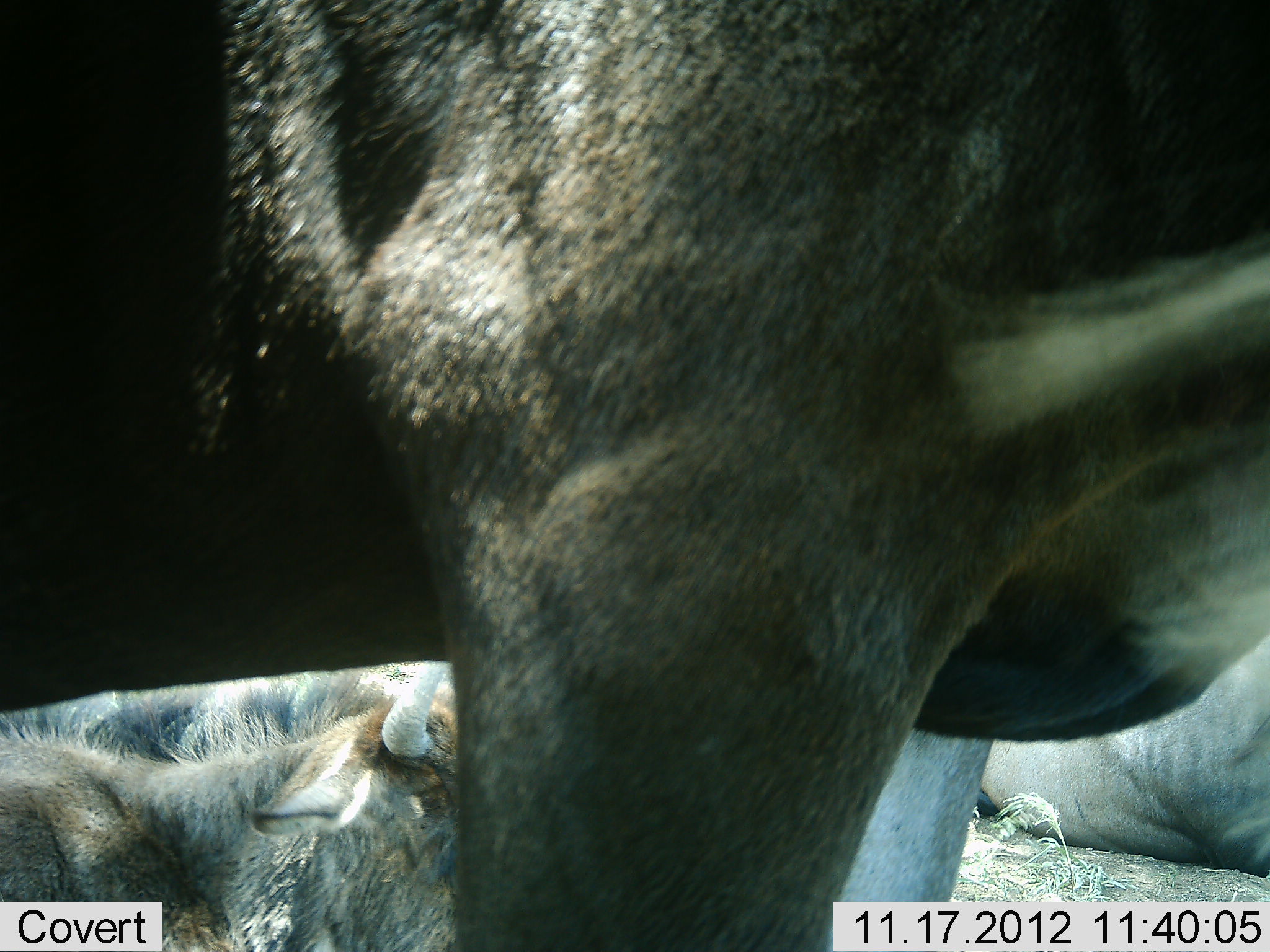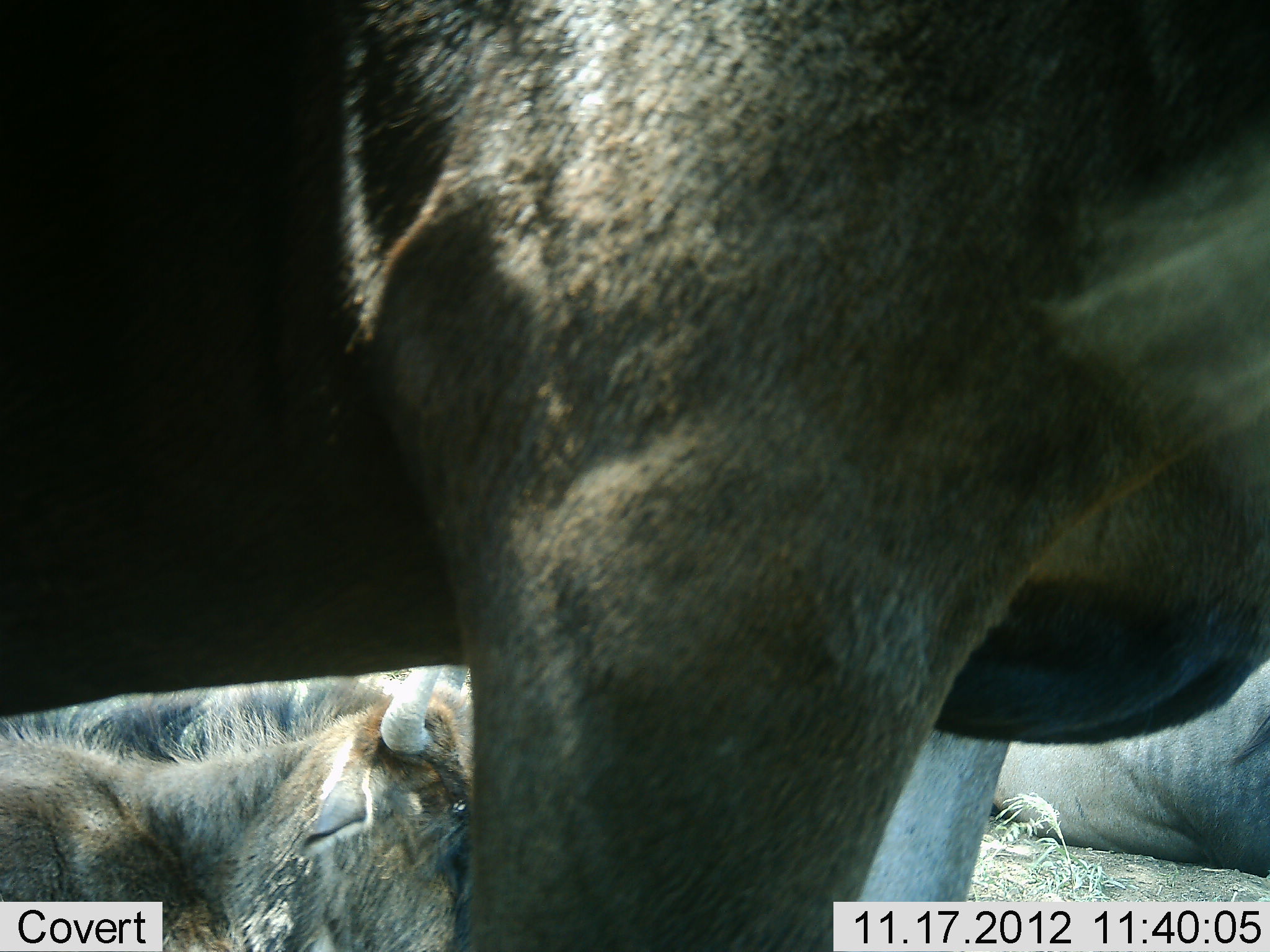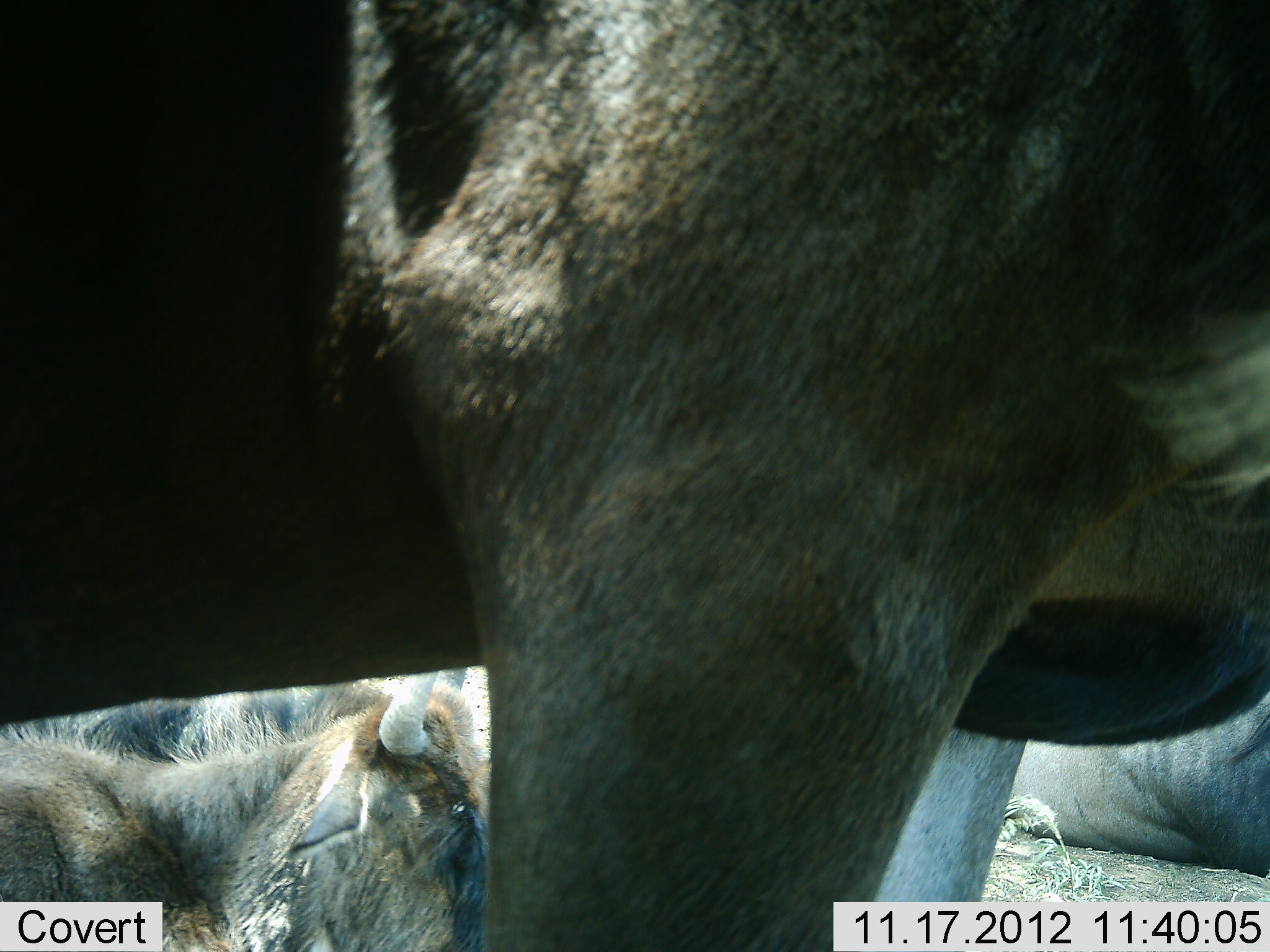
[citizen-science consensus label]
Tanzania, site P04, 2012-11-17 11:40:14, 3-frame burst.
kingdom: Animalia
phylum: Chordata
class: Mammalia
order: Artiodactyla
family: Bovidae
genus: Connochaetes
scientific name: Connochaetes taurinus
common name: blue wildebeest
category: wildebeest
Wildebeest (blue wildebeest) (Connochaetes taurinus), count 4. Behavior (volunteer vote fractions): standing 80%, resting 100%, moving 0%, interacting 0%. Young present (vote fraction): 10%. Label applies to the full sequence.